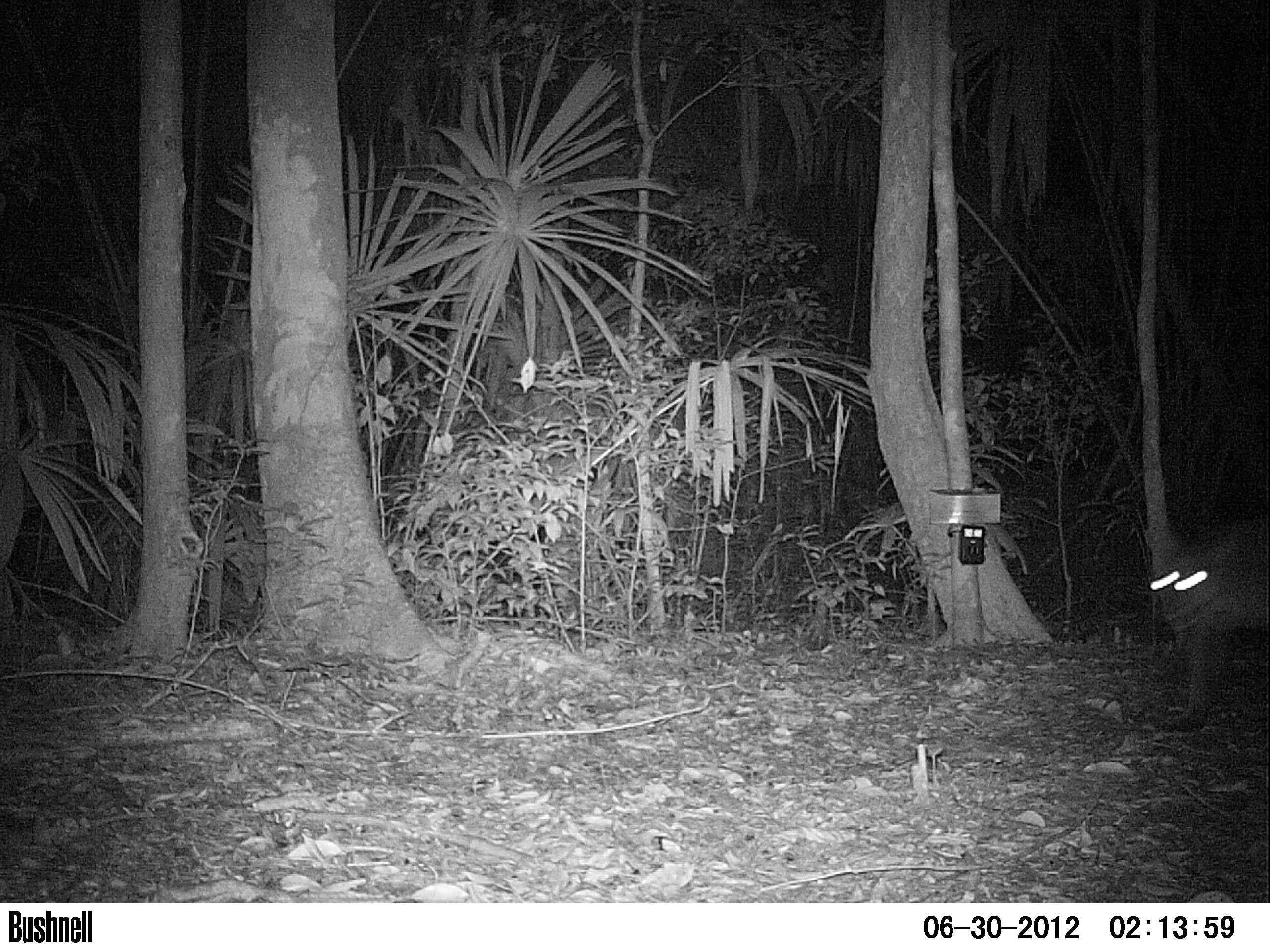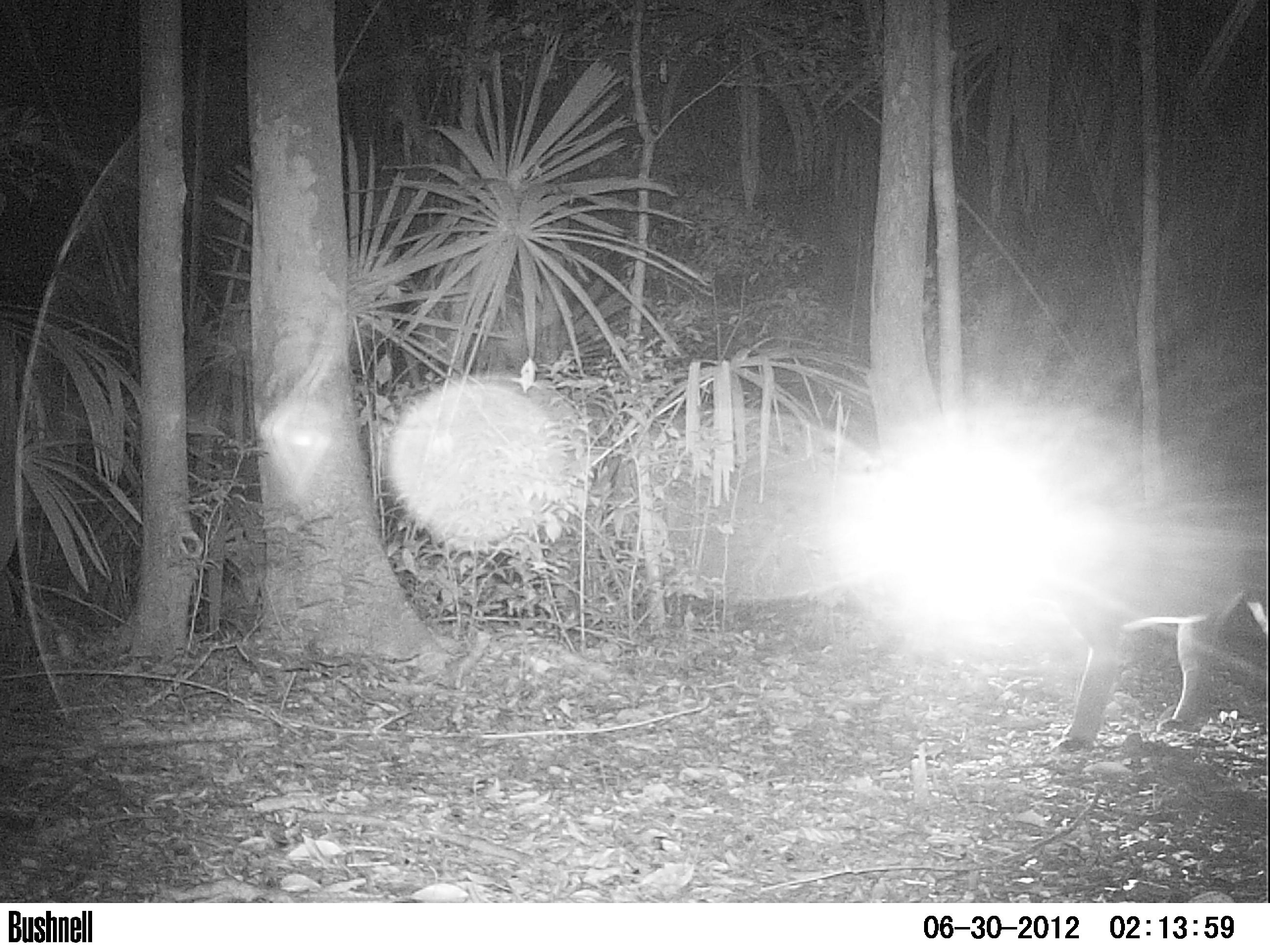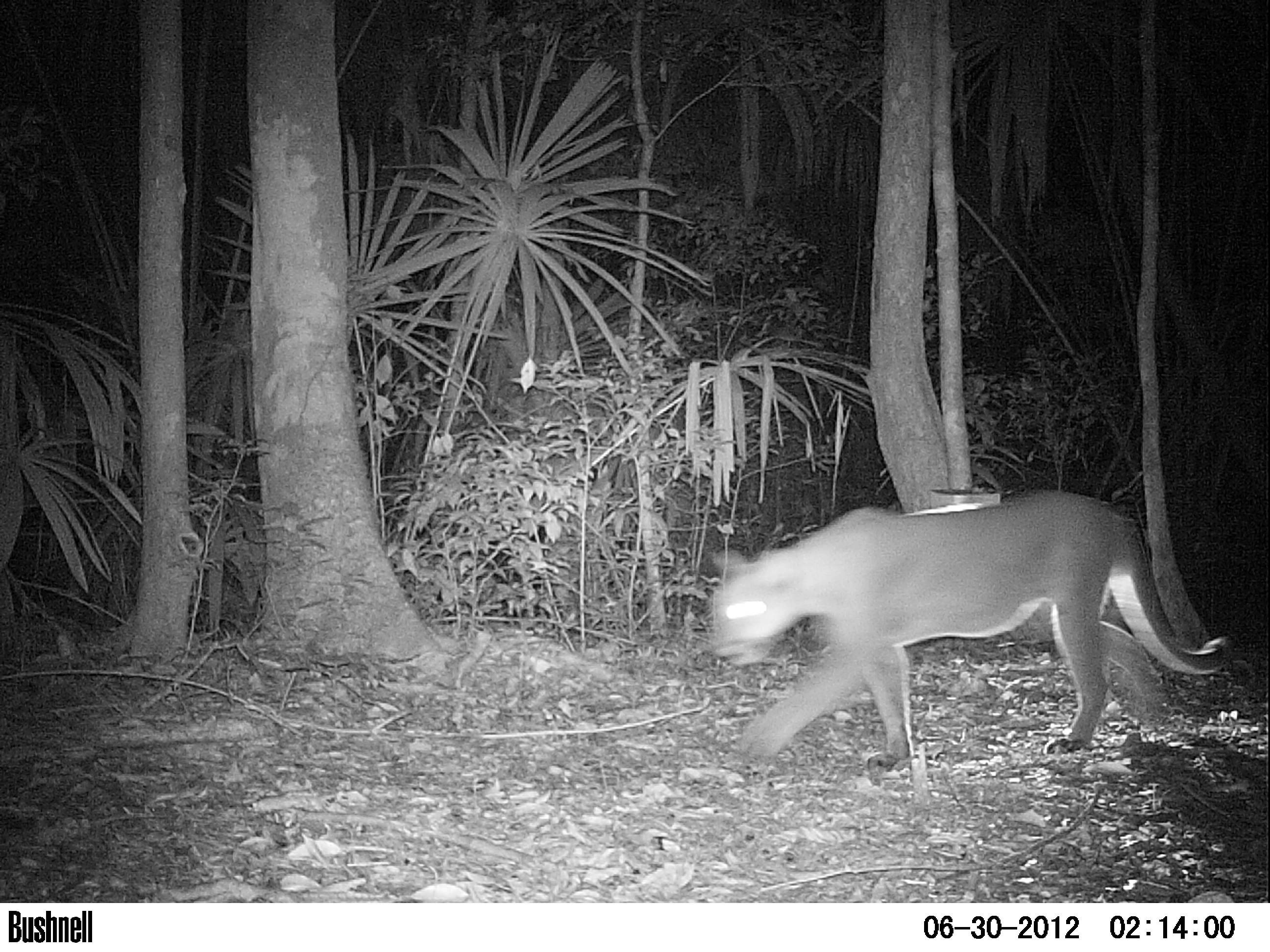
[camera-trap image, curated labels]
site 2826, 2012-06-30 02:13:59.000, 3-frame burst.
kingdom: Animalia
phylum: Chordata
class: Mammalia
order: Carnivora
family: Felidae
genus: Puma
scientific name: Puma concolor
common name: mountain lion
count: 1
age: adult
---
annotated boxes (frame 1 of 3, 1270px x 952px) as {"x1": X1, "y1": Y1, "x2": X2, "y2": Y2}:
puma concolor: {"x1": 1143, "y1": 516, "x2": 1269, "y2": 732}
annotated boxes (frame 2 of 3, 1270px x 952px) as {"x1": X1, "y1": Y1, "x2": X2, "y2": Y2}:
puma concolor: {"x1": 1040, "y1": 493, "x2": 1270, "y2": 754}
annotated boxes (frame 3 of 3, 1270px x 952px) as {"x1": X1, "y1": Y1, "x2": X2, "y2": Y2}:
puma concolor: {"x1": 710, "y1": 486, "x2": 1233, "y2": 766}